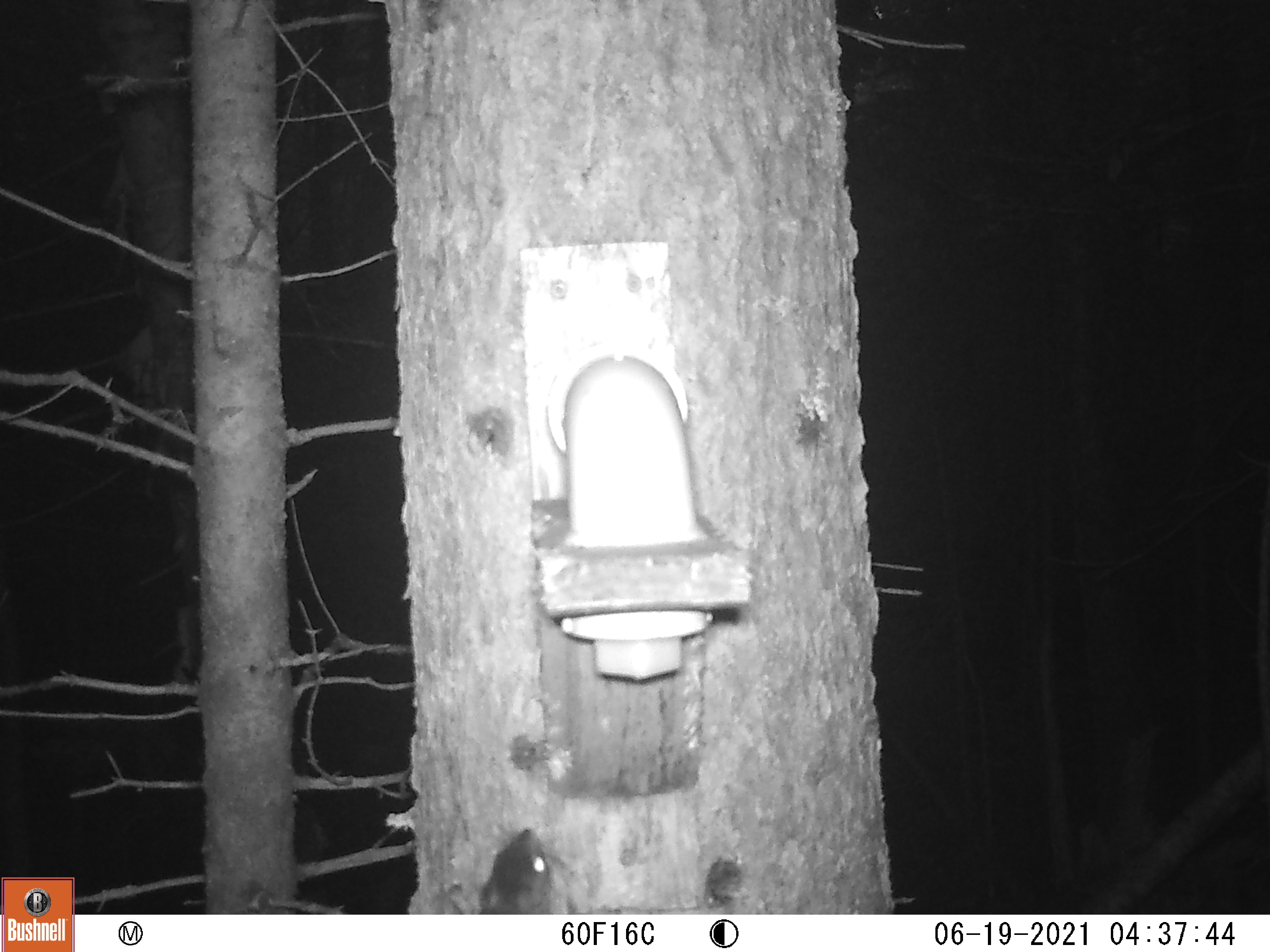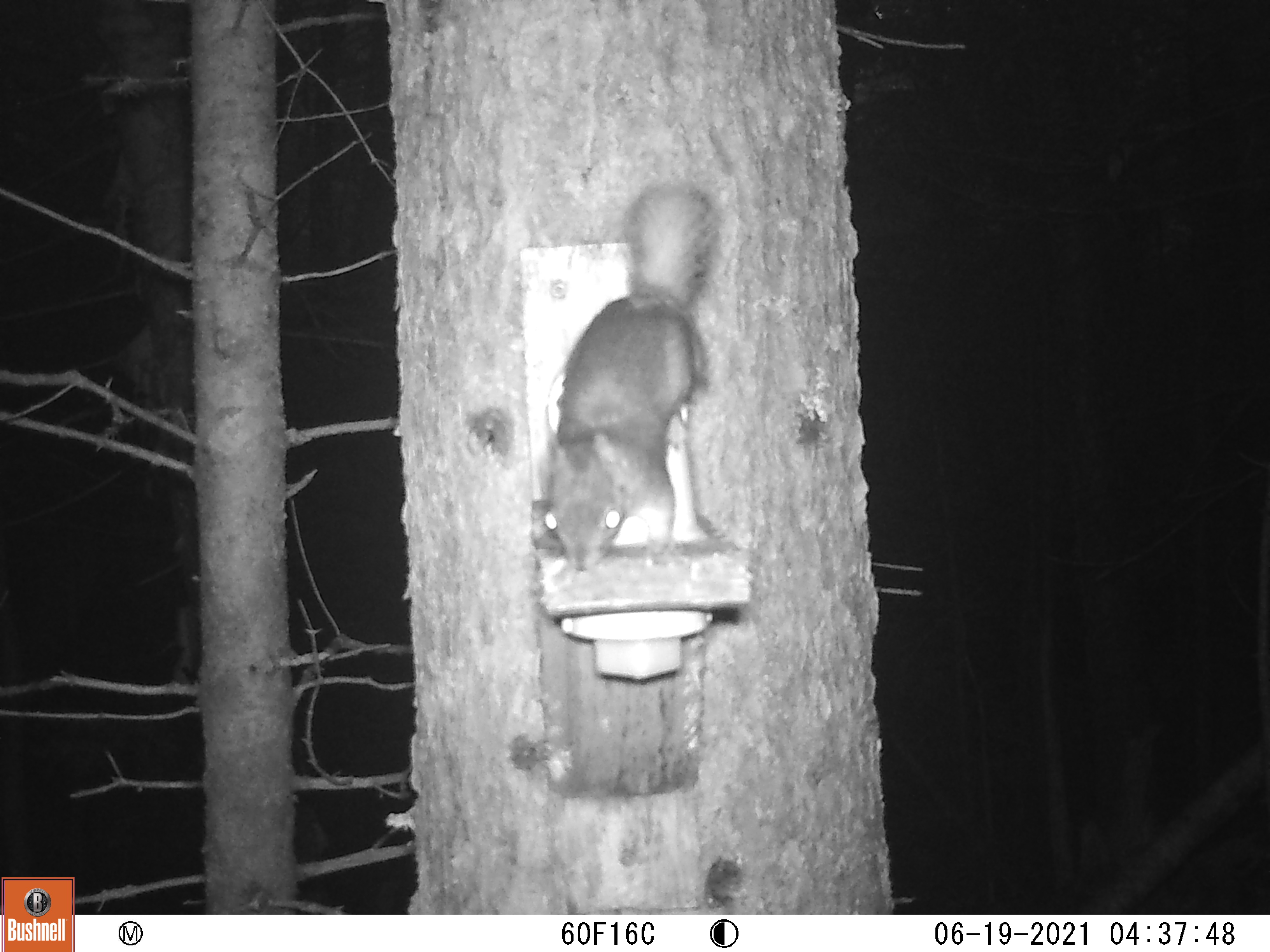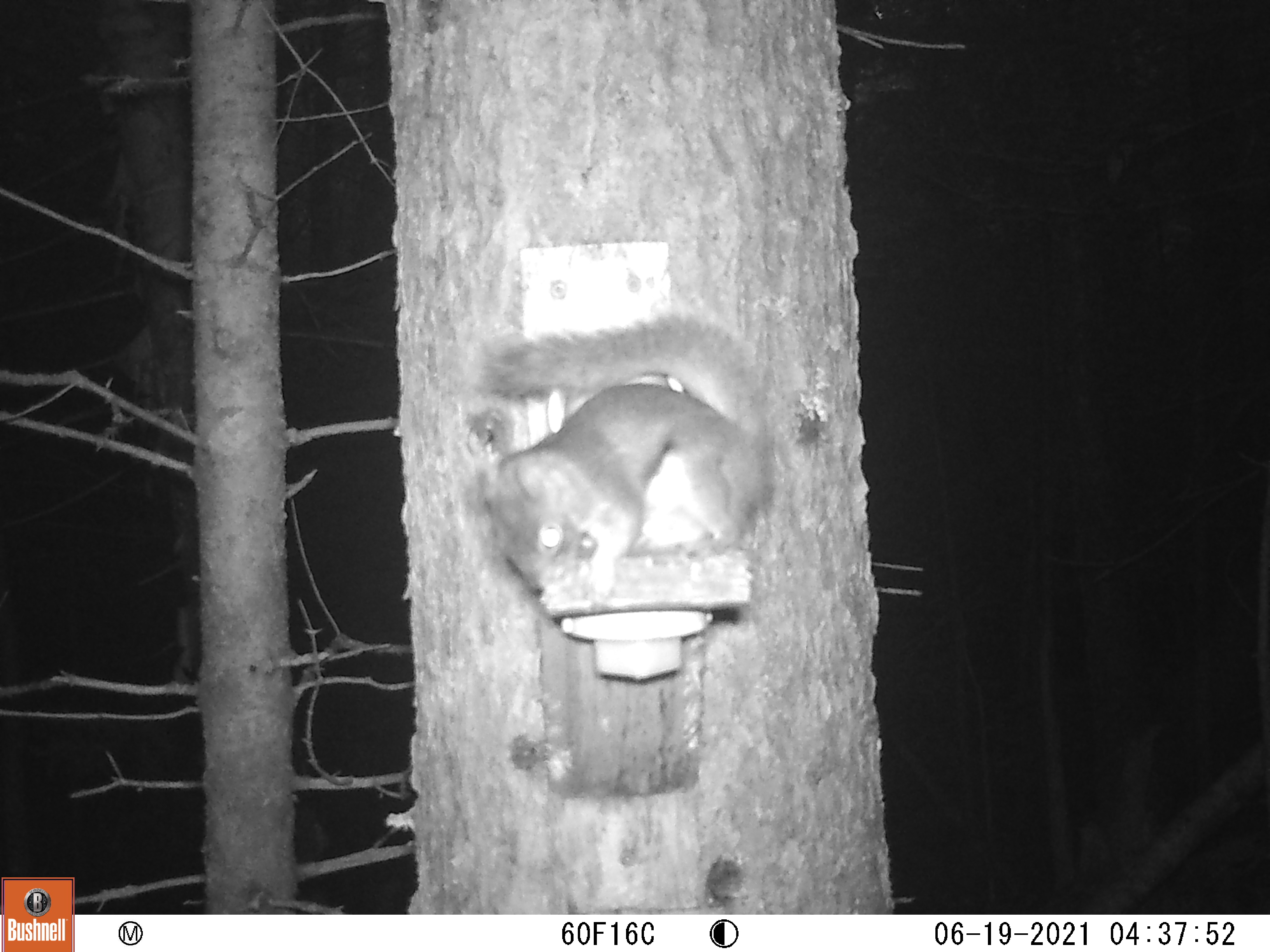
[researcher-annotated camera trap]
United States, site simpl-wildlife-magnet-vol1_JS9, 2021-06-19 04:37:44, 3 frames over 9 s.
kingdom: Animalia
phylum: Chordata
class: Mammalia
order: Rodentia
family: Sciuridae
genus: Tamiasciurus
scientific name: Tamiasciurus hudsonicus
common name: red squirrel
Red squirrel (Tamiasciurus hudsonicus).